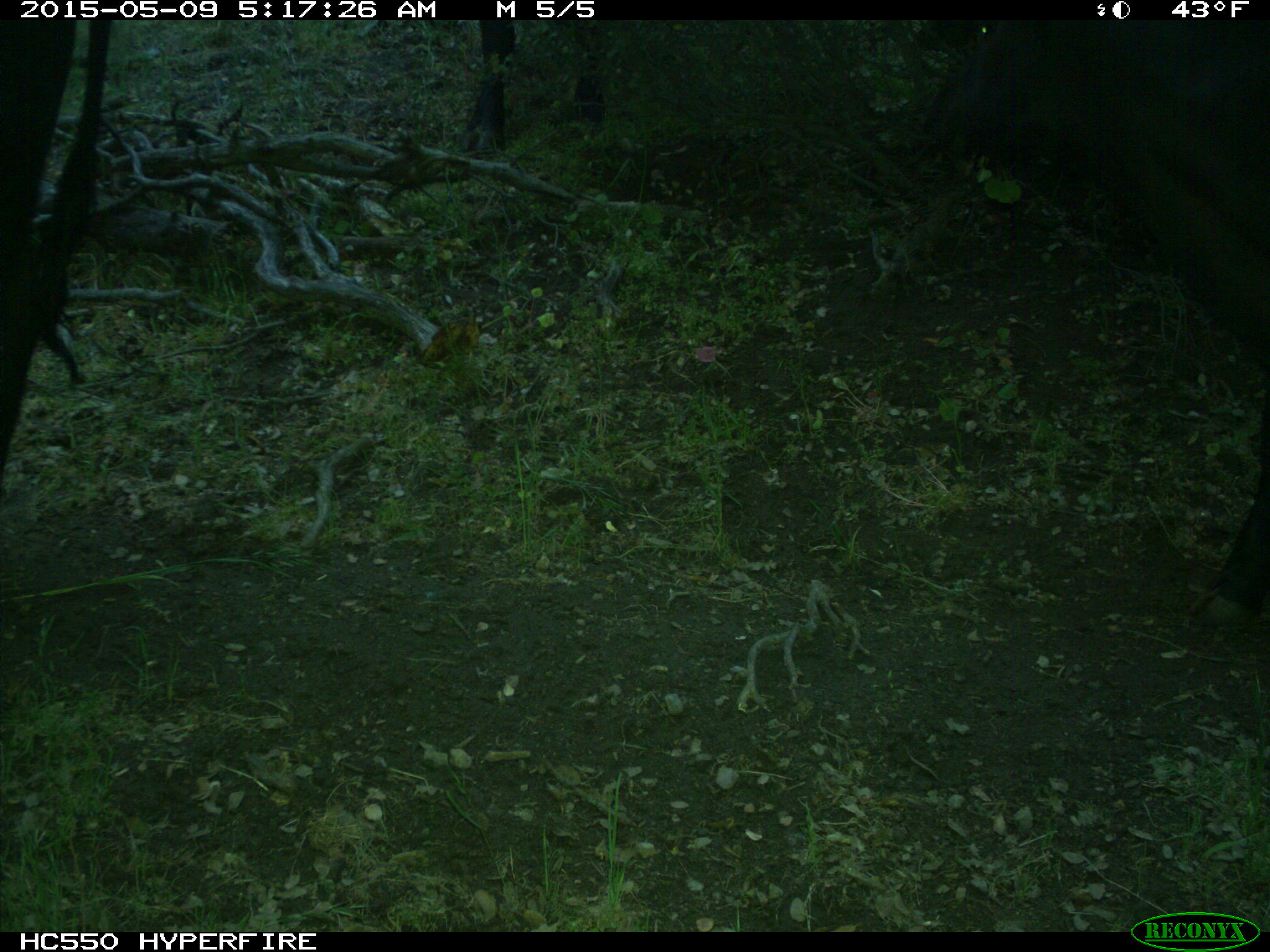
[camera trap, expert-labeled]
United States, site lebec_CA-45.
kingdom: Animalia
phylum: Chordata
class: Mammalia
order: Artiodactyla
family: Bovidae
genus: Bos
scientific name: Bos taurus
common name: domestic cow